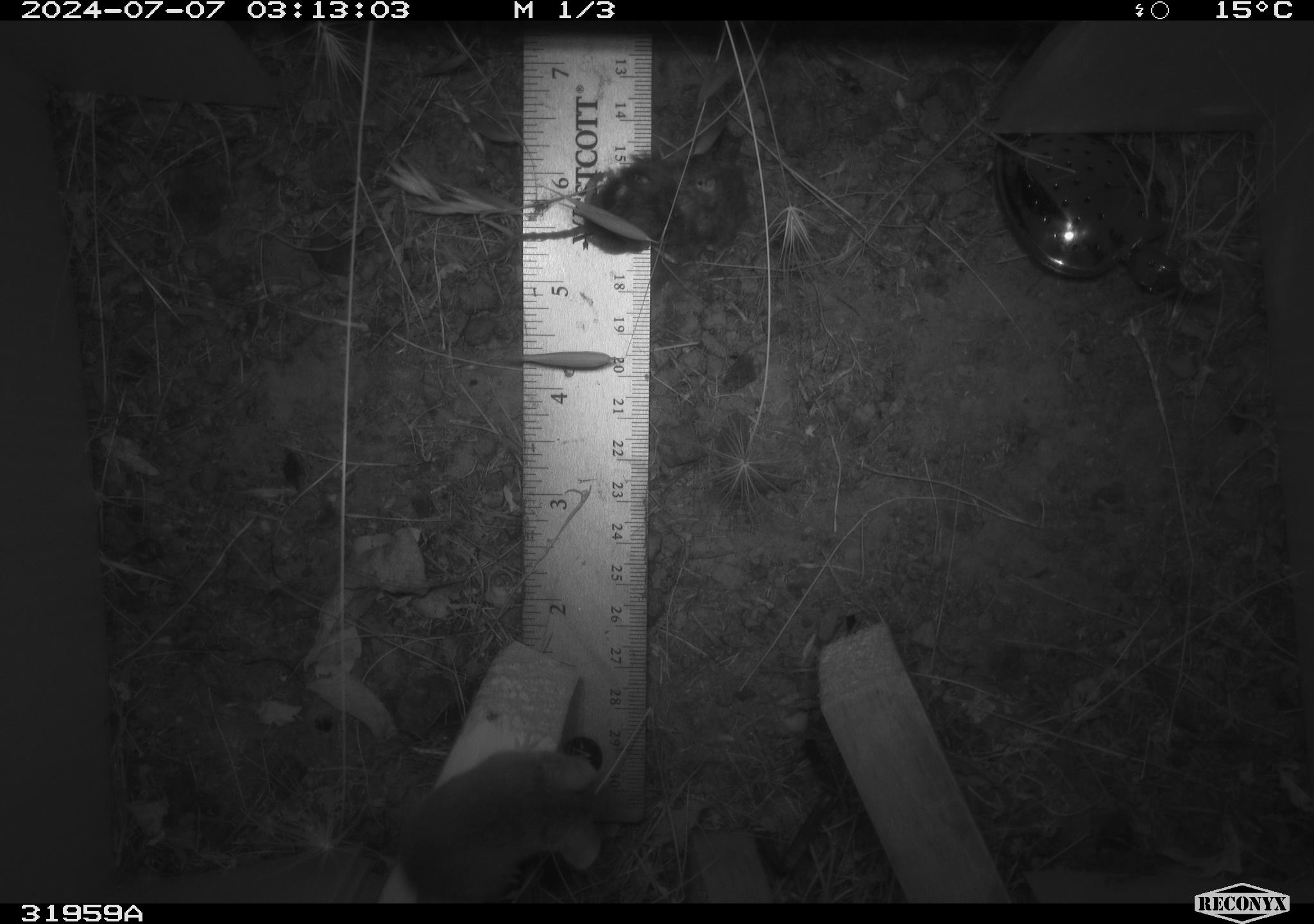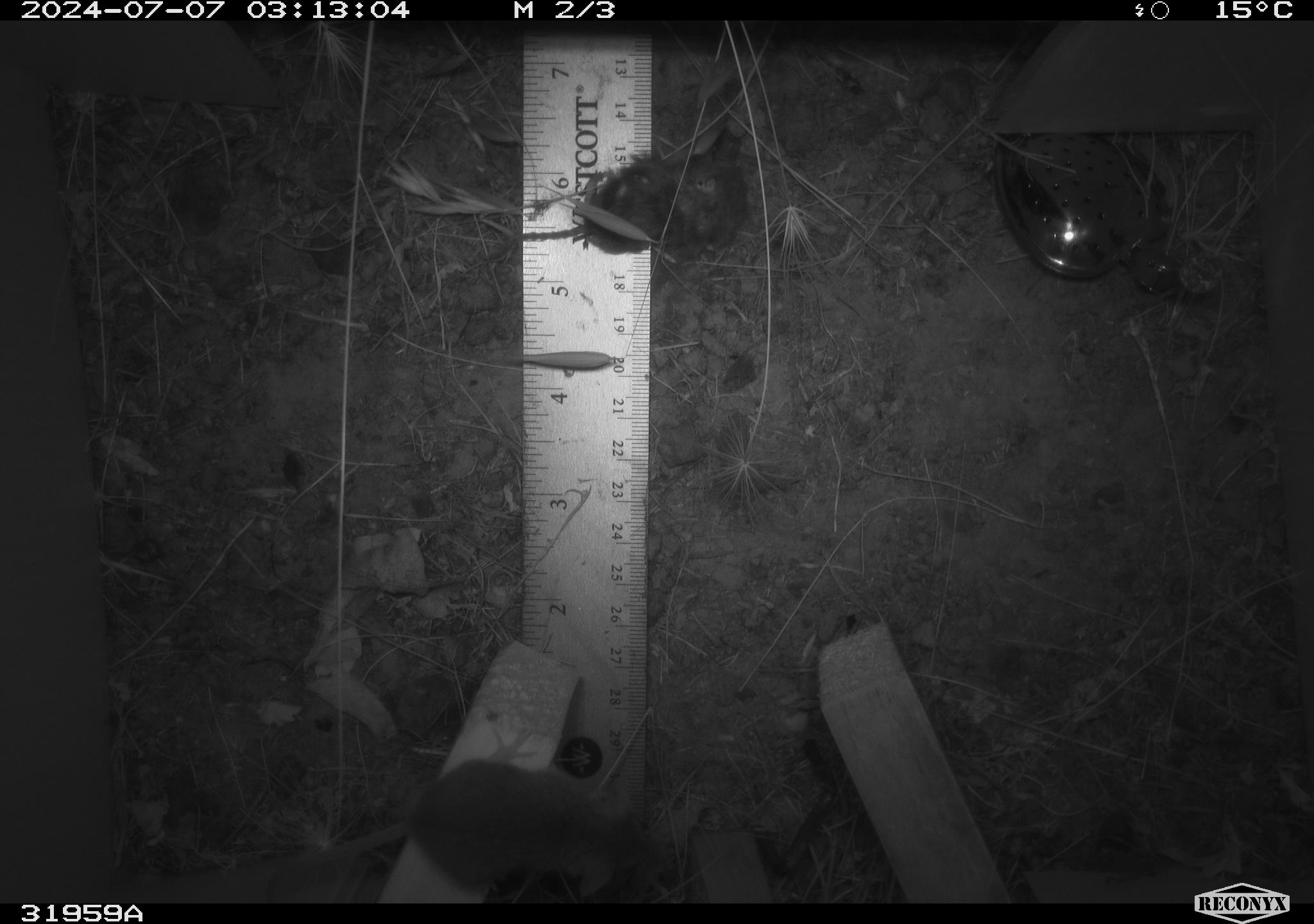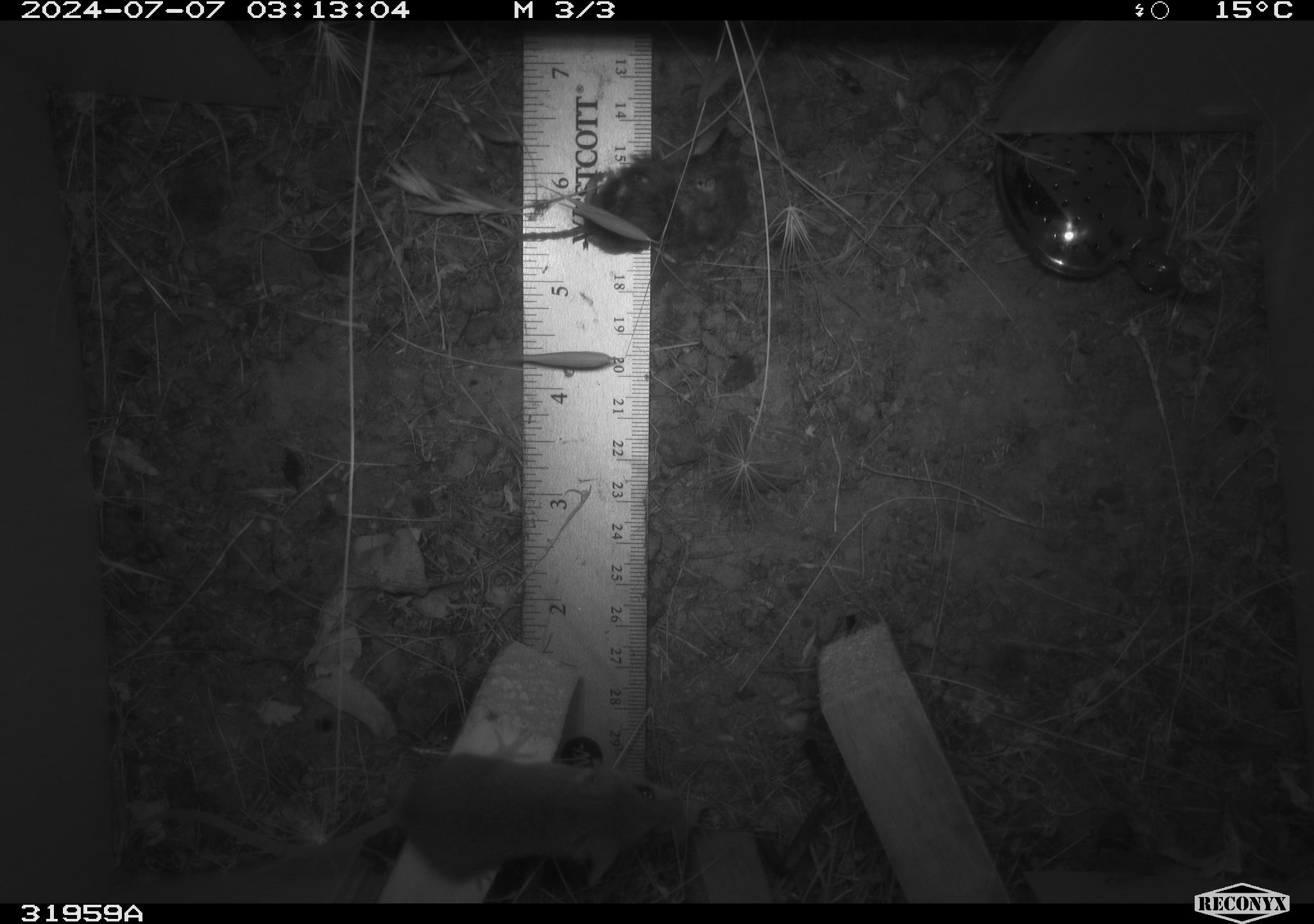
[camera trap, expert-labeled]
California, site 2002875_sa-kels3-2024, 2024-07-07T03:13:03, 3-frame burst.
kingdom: Animalia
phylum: Chordata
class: Mammalia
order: Rodentia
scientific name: Rodentia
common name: mouse species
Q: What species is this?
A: Mouse species (Rodentia).